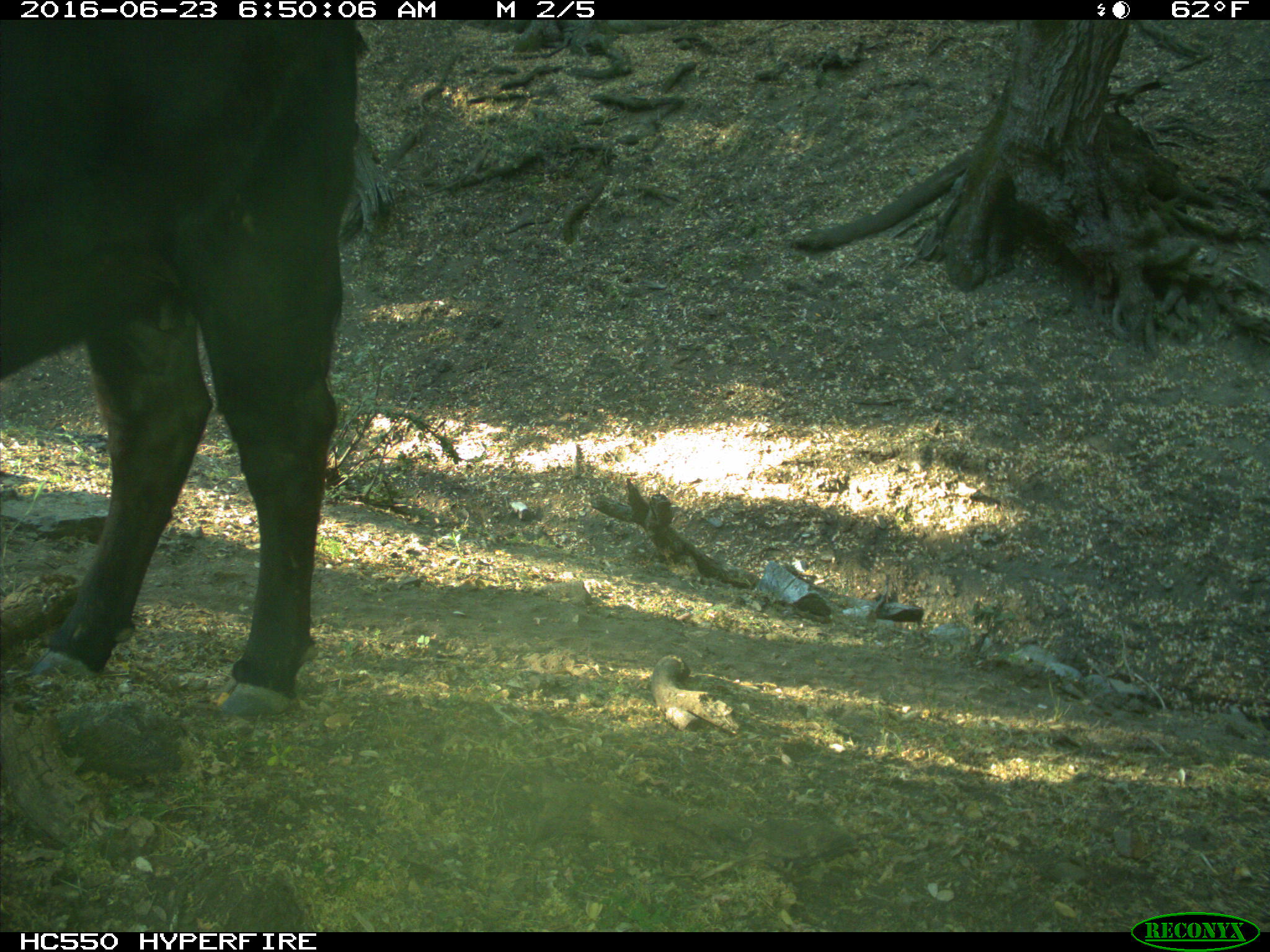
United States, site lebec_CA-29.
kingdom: Animalia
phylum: Chordata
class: Mammalia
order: Artiodactyla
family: Bovidae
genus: Bos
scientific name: Bos taurus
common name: domestic cow